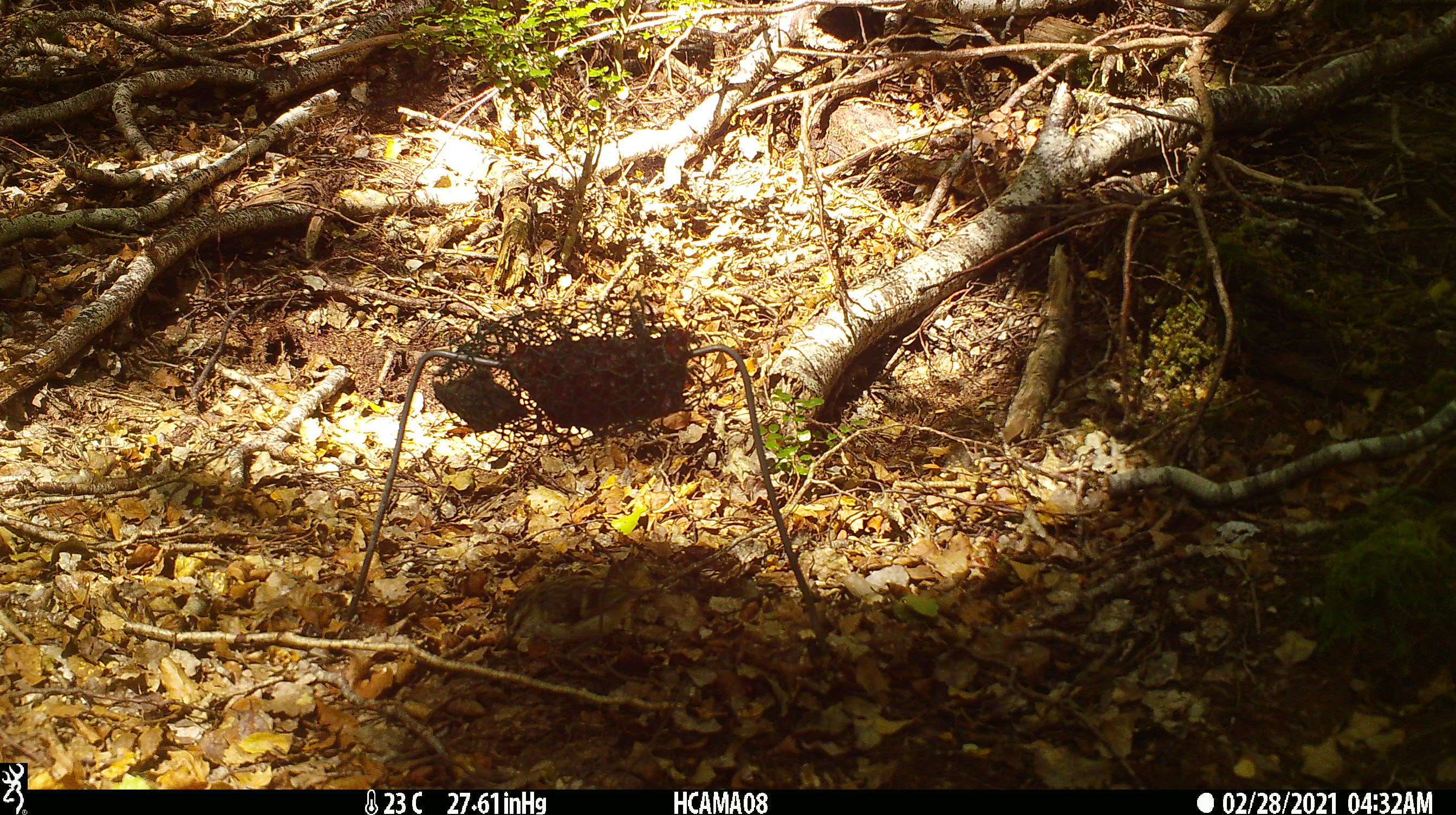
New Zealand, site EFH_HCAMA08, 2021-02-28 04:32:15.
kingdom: Animalia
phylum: Chordata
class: Aves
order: Passeriformes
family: Acanthisittidae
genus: Acanthisitta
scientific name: Acanthisitta chloris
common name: rifleman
Rifleman (Acanthisitta chloris).